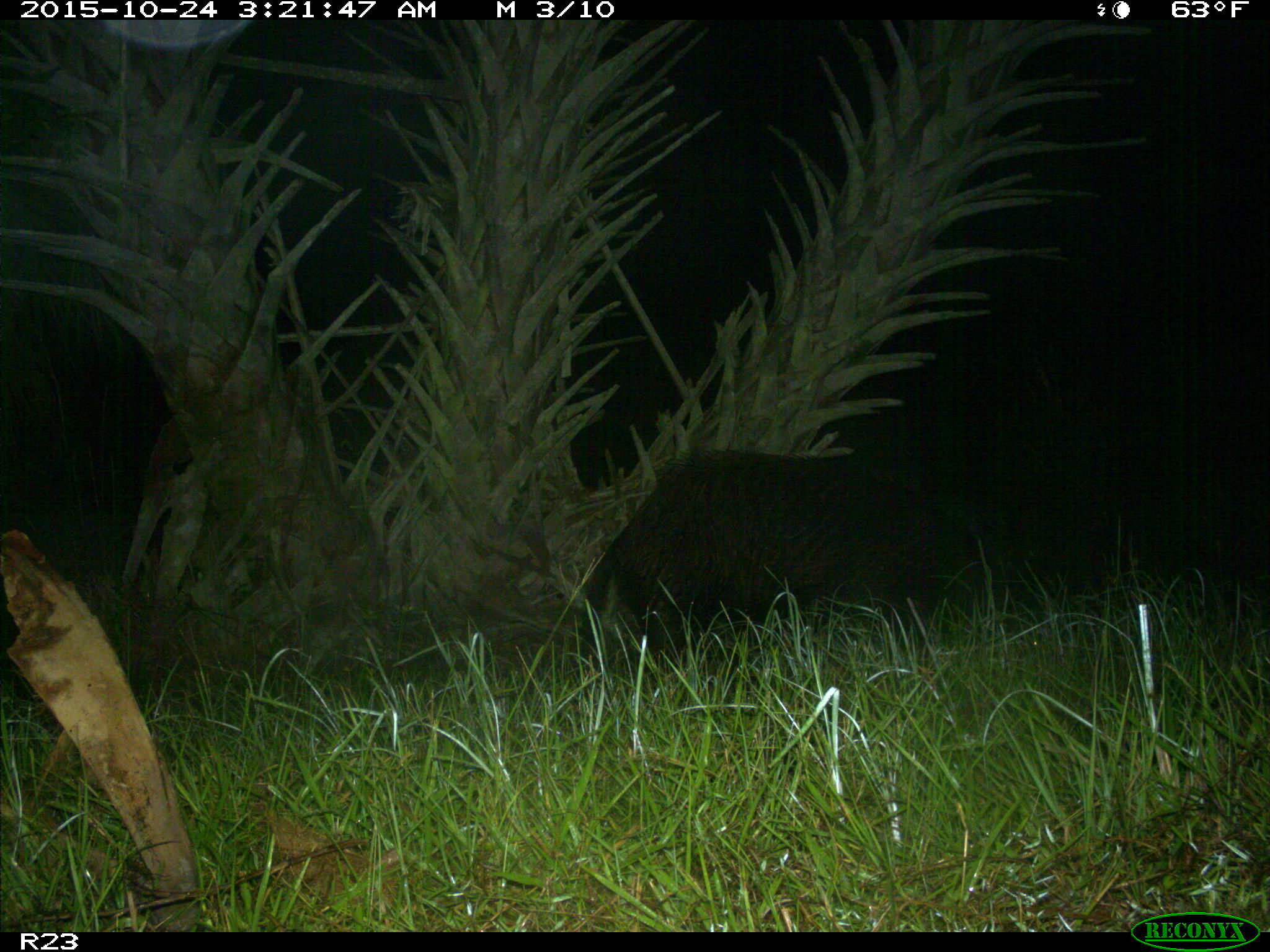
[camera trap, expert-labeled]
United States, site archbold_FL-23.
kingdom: Animalia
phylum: Chordata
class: Mammalia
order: Artiodactyla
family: Suidae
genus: Sus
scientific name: Sus scrofa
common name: wild boar